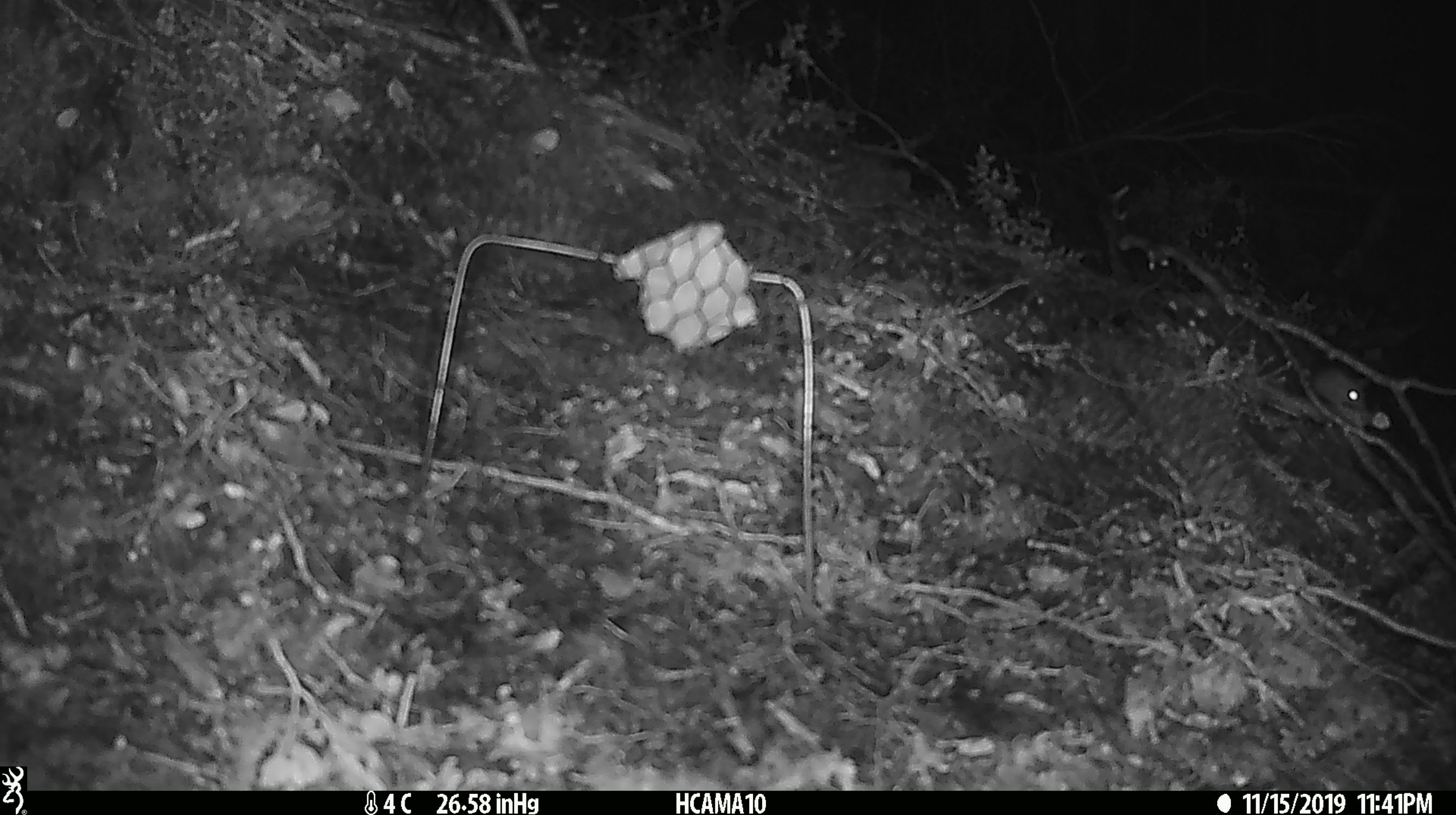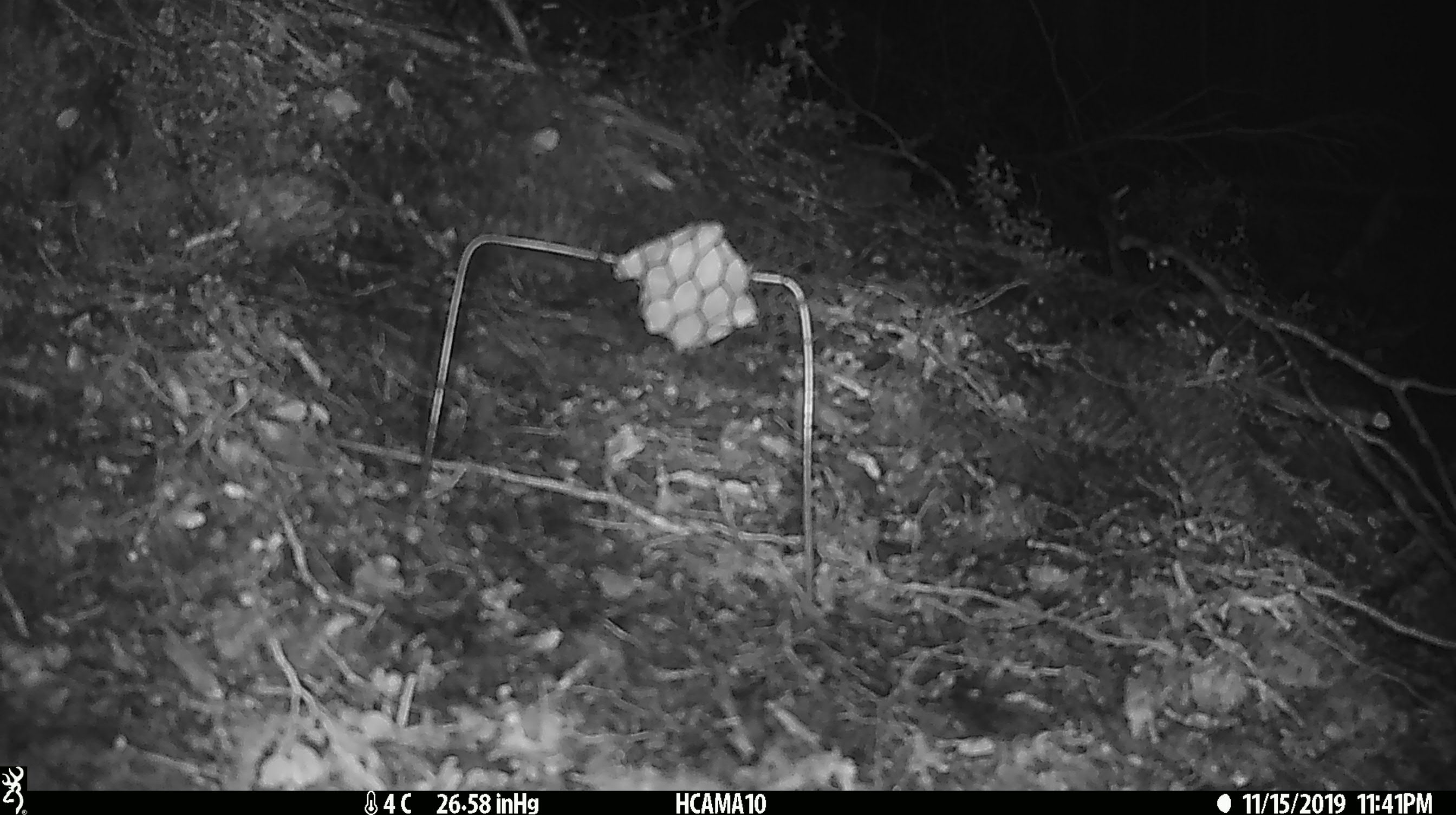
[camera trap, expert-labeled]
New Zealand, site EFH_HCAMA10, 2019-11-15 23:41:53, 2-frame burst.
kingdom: Animalia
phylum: Chordata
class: Mammalia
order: Rodentia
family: Muridae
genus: Mus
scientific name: Mus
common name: mouse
Mouse (Mus).